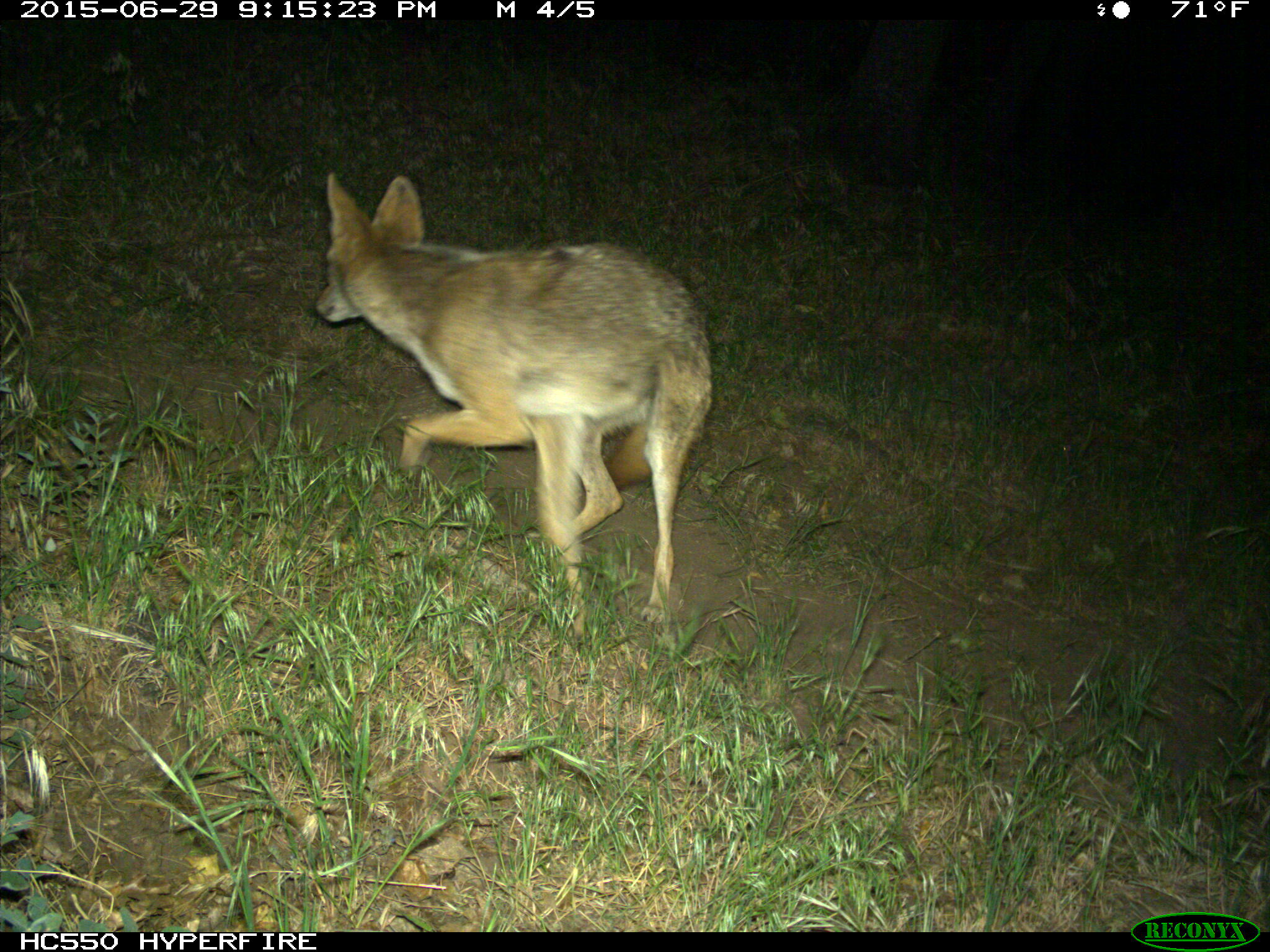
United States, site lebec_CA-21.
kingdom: Animalia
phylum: Chordata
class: Mammalia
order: Carnivora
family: Canidae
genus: Canis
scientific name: Canis latrans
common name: coyote